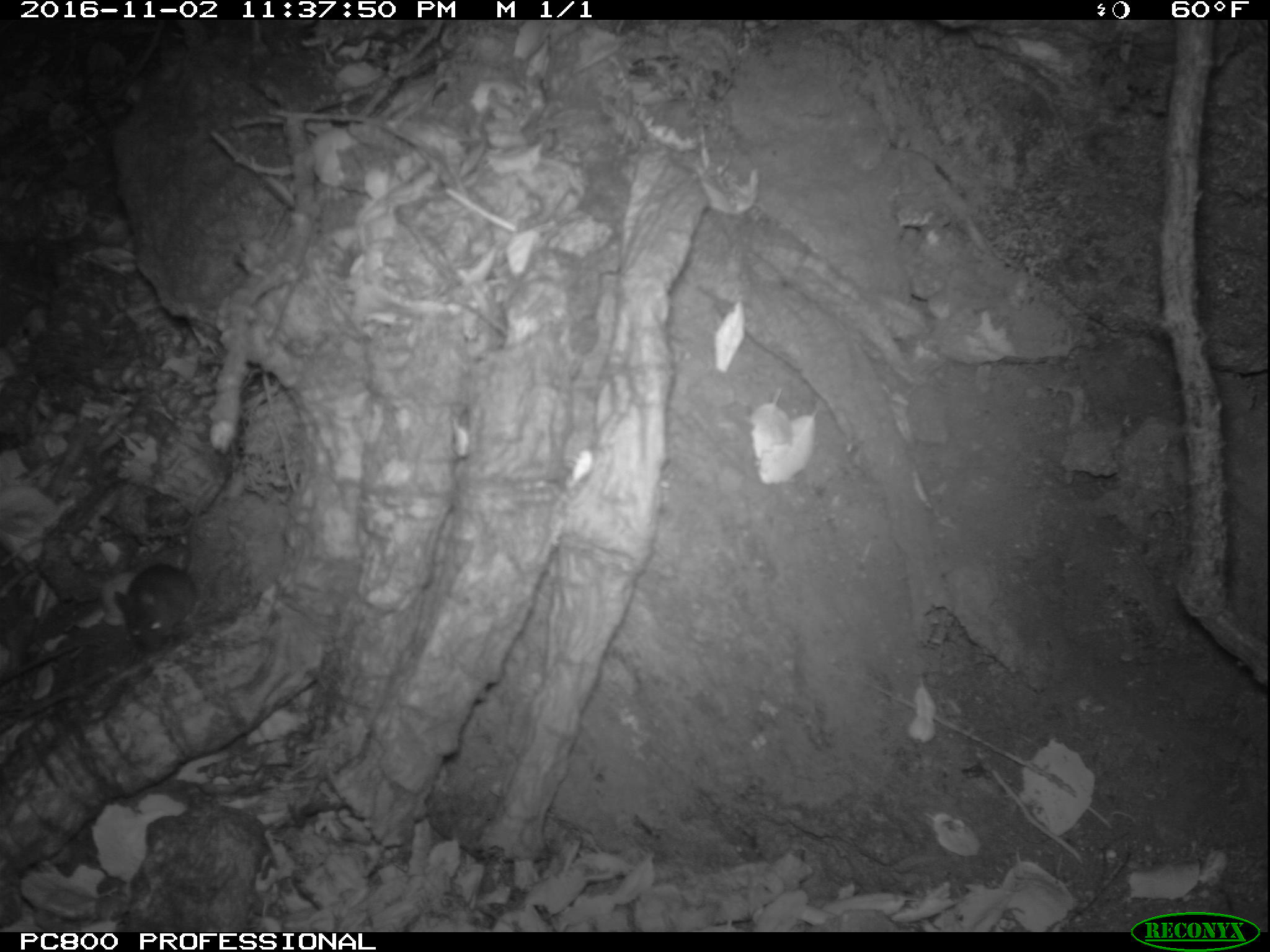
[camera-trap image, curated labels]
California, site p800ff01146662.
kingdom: Animalia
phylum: Chordata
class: Mammalia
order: Rodentia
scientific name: Rodentia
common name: rodent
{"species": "rodent (Rodentia)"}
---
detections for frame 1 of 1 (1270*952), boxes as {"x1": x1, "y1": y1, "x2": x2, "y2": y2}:
rodent: {"x1": 111, "y1": 511, "x2": 196, "y2": 651}